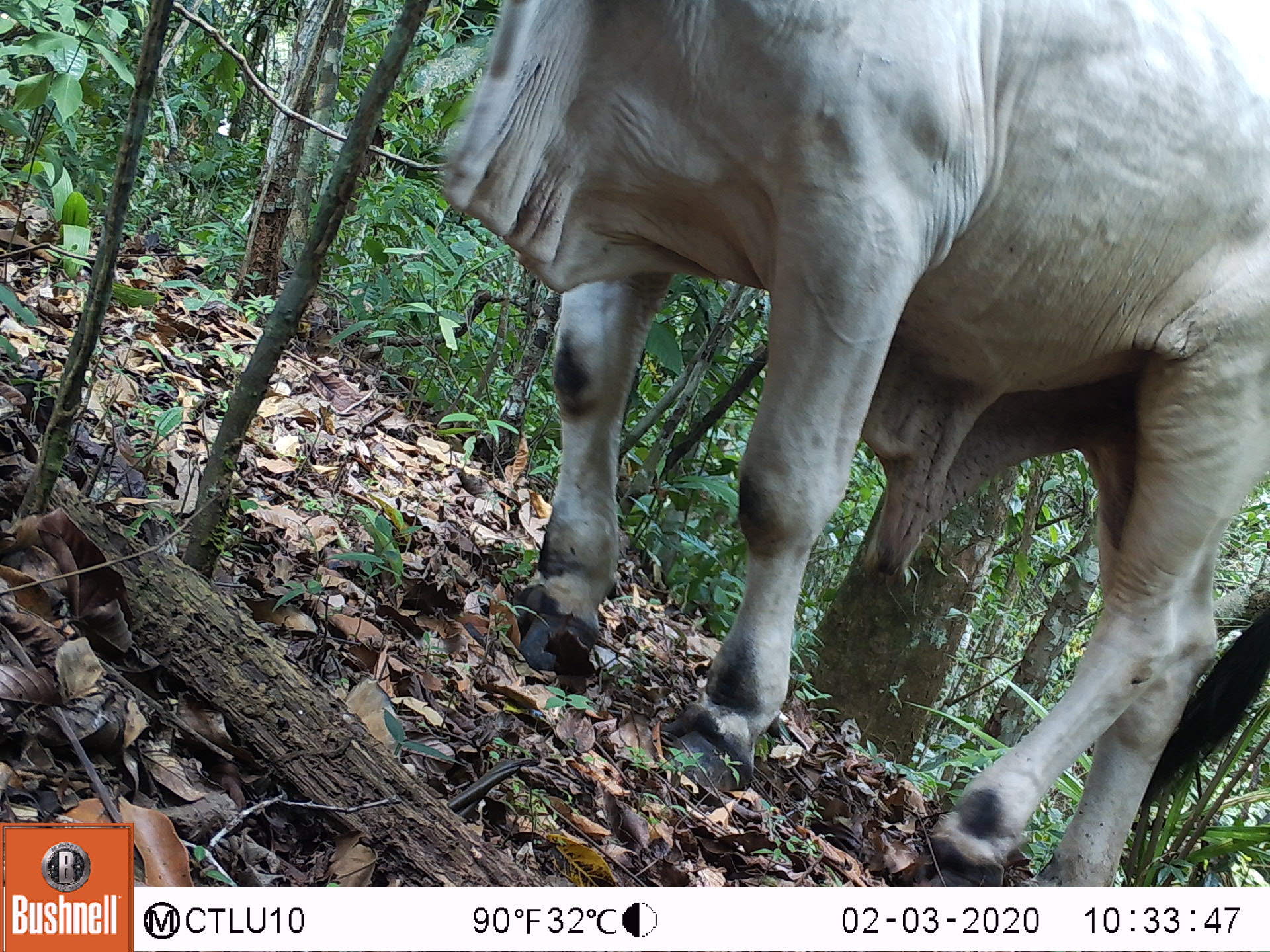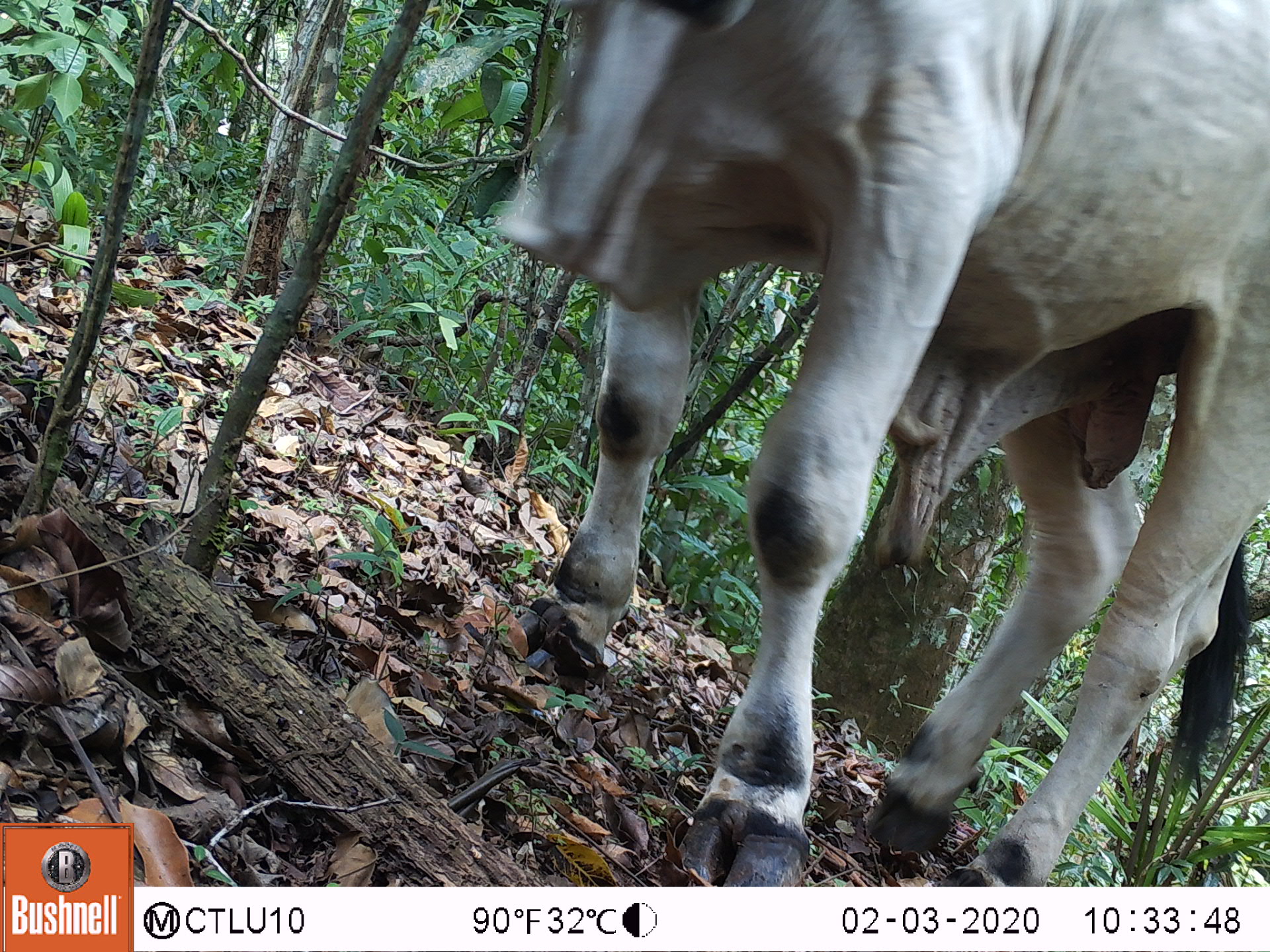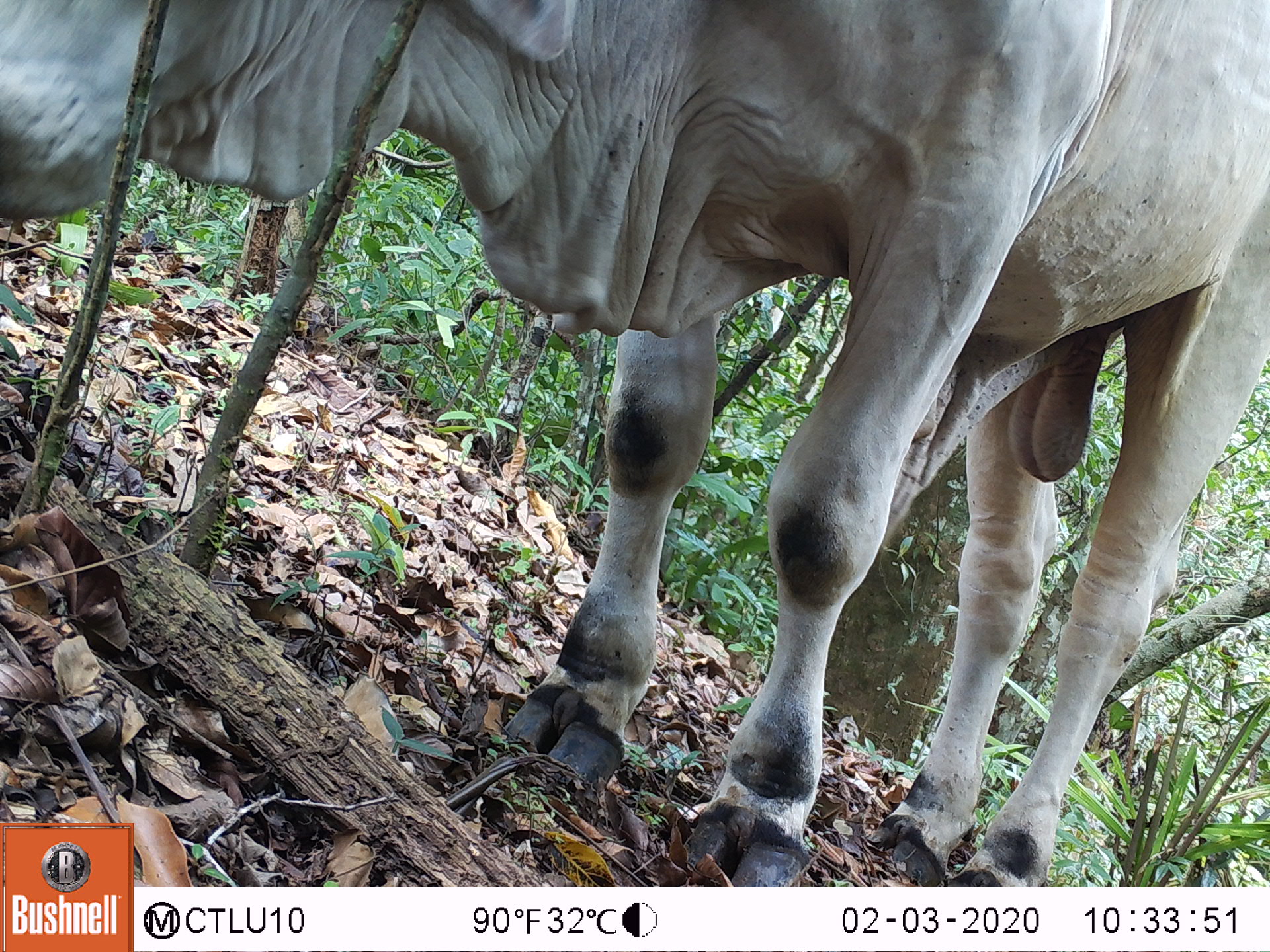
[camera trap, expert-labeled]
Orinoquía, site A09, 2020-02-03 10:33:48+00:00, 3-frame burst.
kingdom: Animalia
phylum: Chordata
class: Mammalia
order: Artiodactyla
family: Bovidae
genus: Bos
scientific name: Bos taurus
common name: cow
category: cattle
Cattle (cow) (Bos taurus).